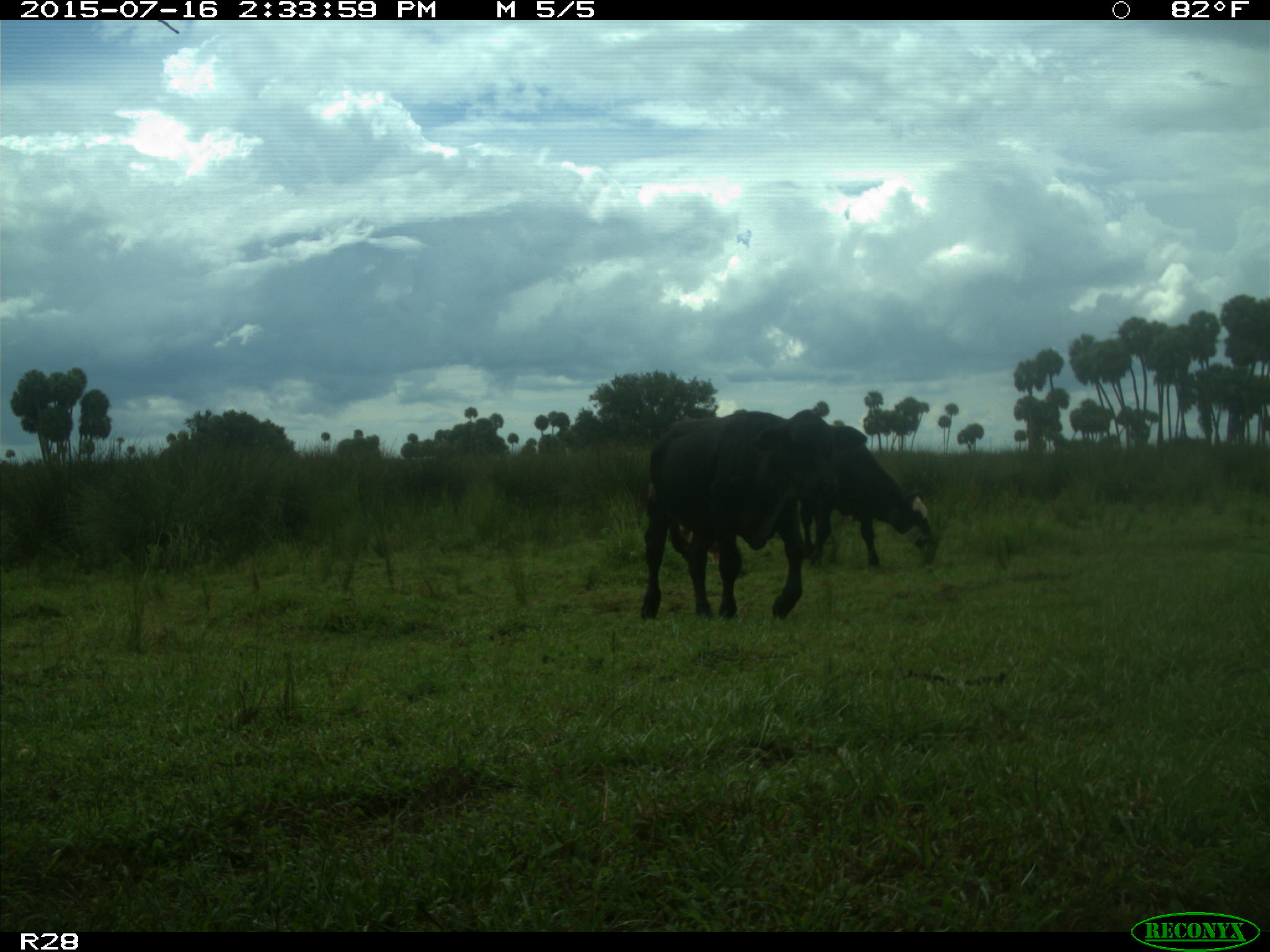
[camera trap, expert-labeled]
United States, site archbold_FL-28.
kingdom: Animalia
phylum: Chordata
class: Mammalia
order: Artiodactyla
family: Bovidae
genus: Bos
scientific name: Bos taurus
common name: domestic cow